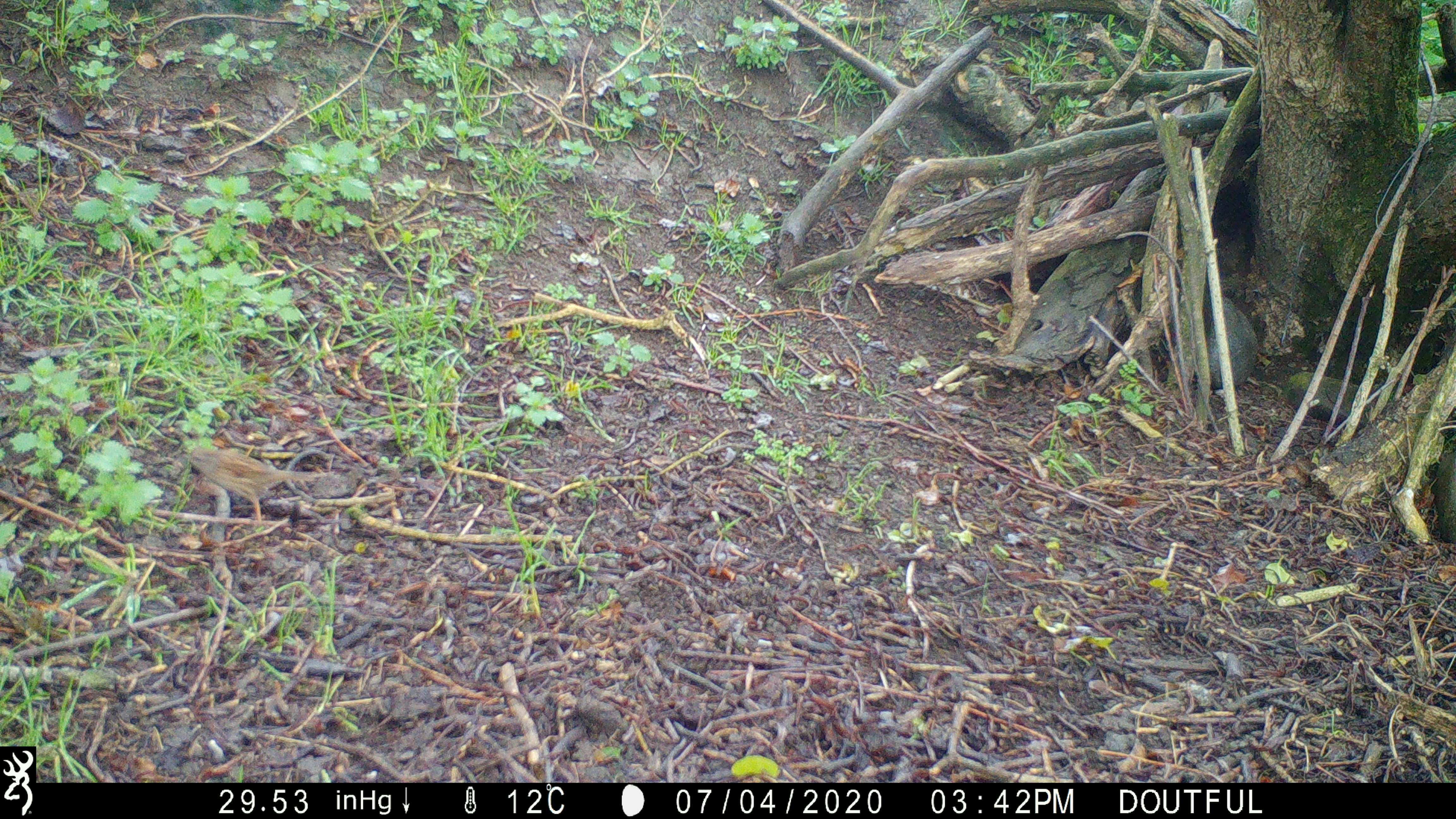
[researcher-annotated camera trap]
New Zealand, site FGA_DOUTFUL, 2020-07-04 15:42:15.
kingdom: Animalia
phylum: Chordata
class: Aves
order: Passeriformes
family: Prunellidae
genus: Prunella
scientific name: Prunella modularis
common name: dunnock